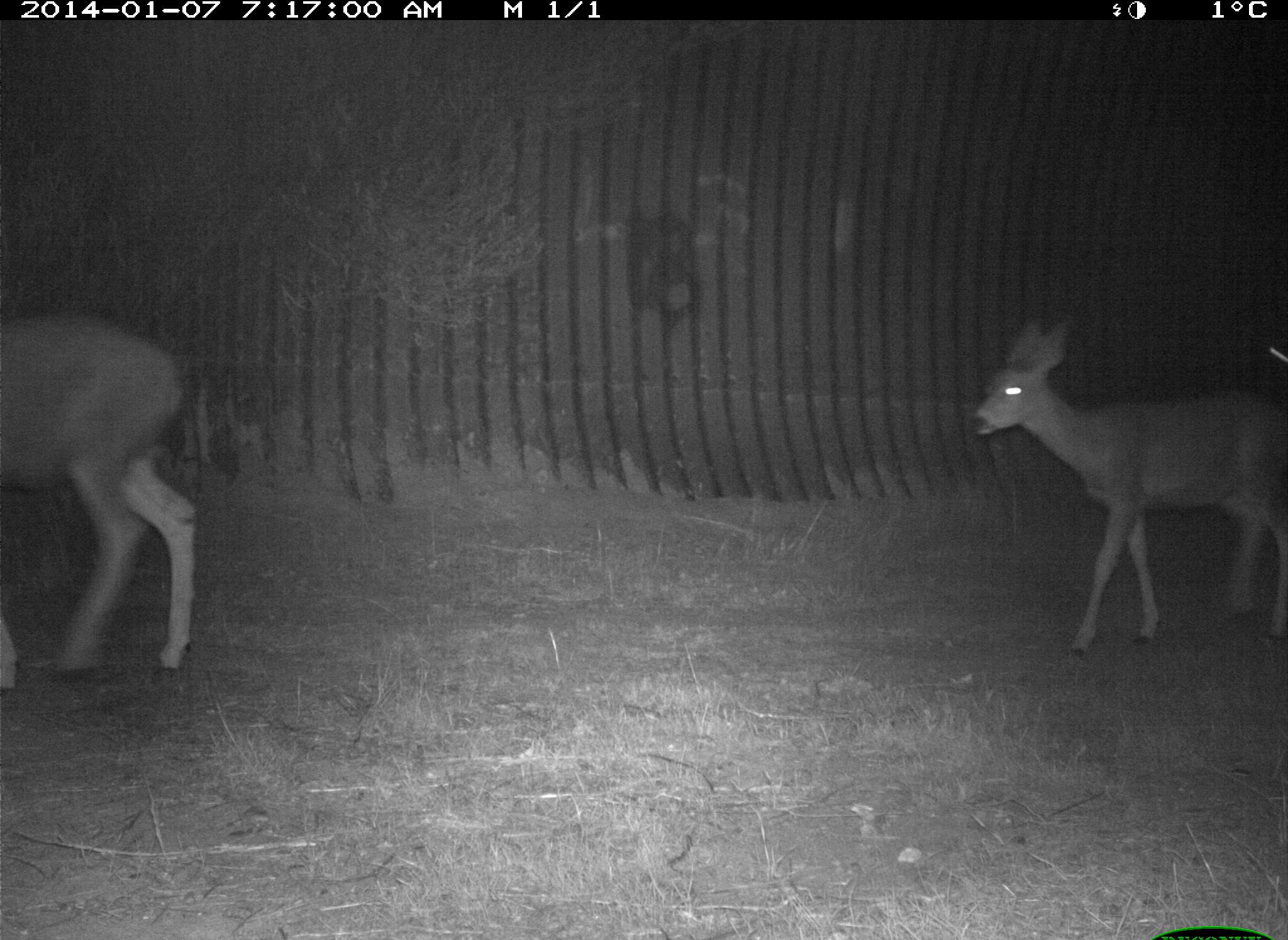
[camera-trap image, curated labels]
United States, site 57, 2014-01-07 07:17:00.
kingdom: Animalia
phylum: Chordata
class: Mammalia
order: Artiodactyla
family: Cervidae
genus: Odocoileus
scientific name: Odocoileus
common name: deer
Deer (Odocoileus).